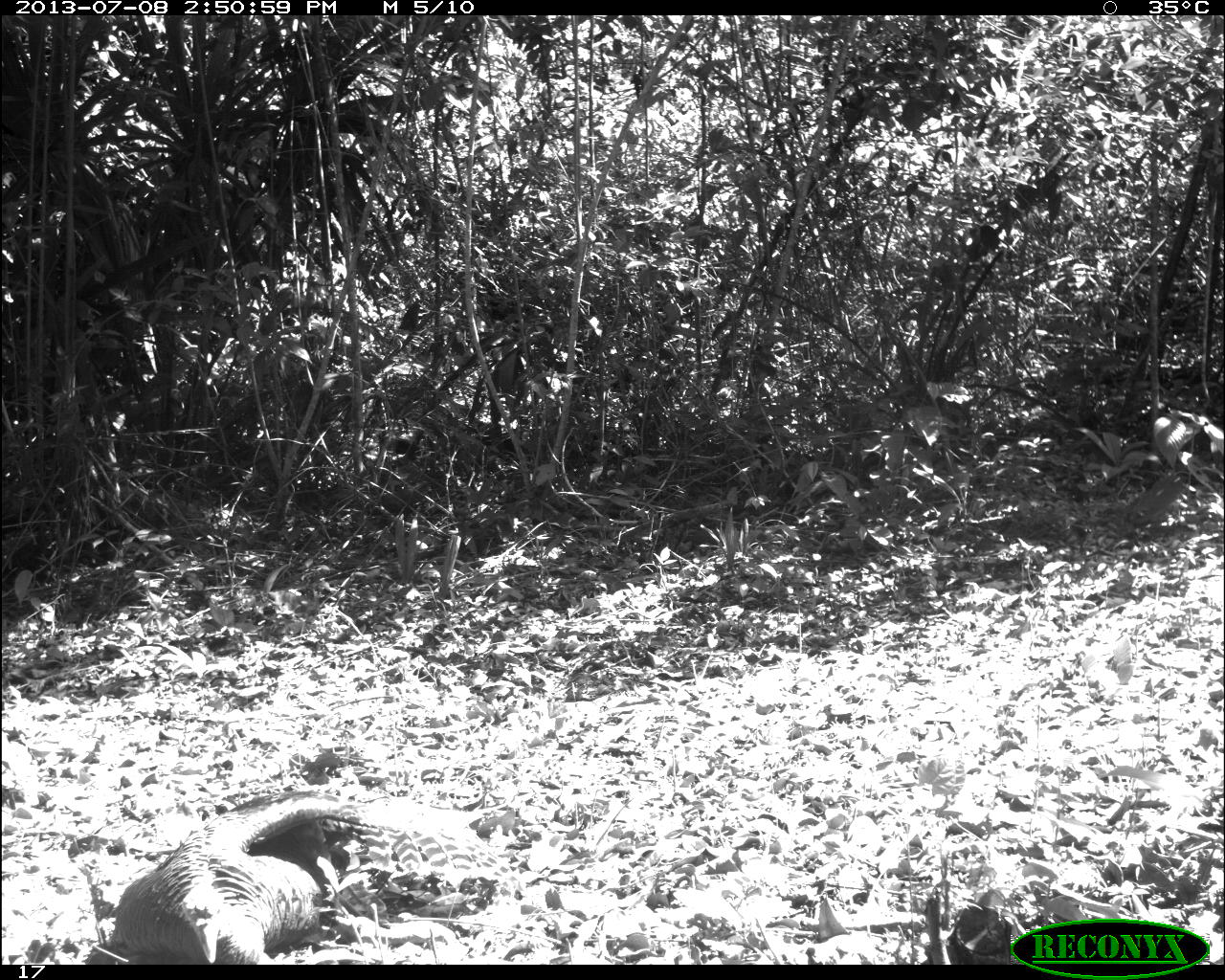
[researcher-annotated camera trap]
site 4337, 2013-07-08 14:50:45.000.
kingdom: Animalia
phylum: Chordata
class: Aves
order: Galliformes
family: Phasianidae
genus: Meleagris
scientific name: Meleagris ocellata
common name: ocellated turkey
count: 1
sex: male